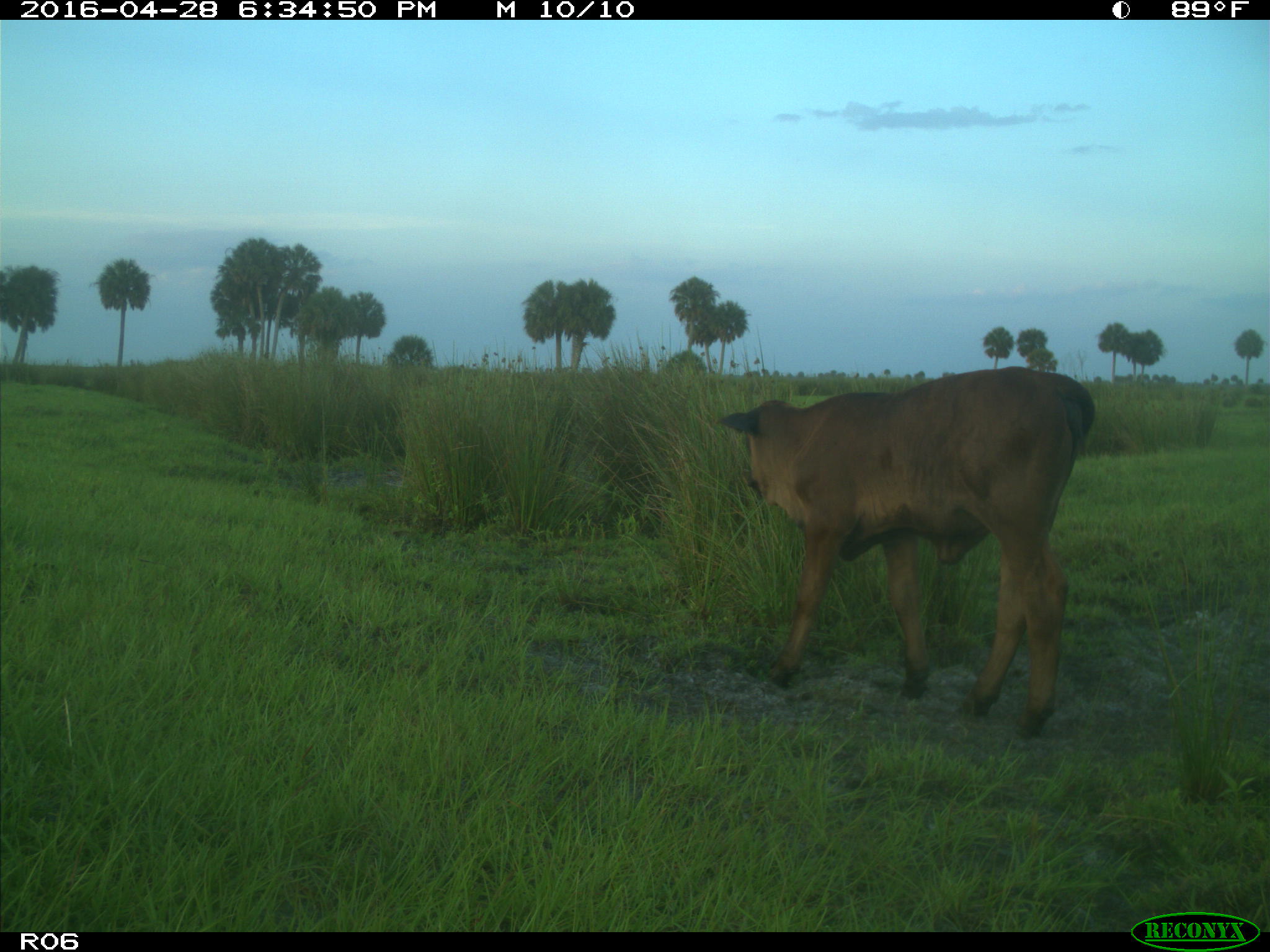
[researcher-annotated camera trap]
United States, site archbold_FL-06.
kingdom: Animalia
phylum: Chordata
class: Mammalia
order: Artiodactyla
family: Bovidae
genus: Bos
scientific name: Bos taurus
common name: domestic cow